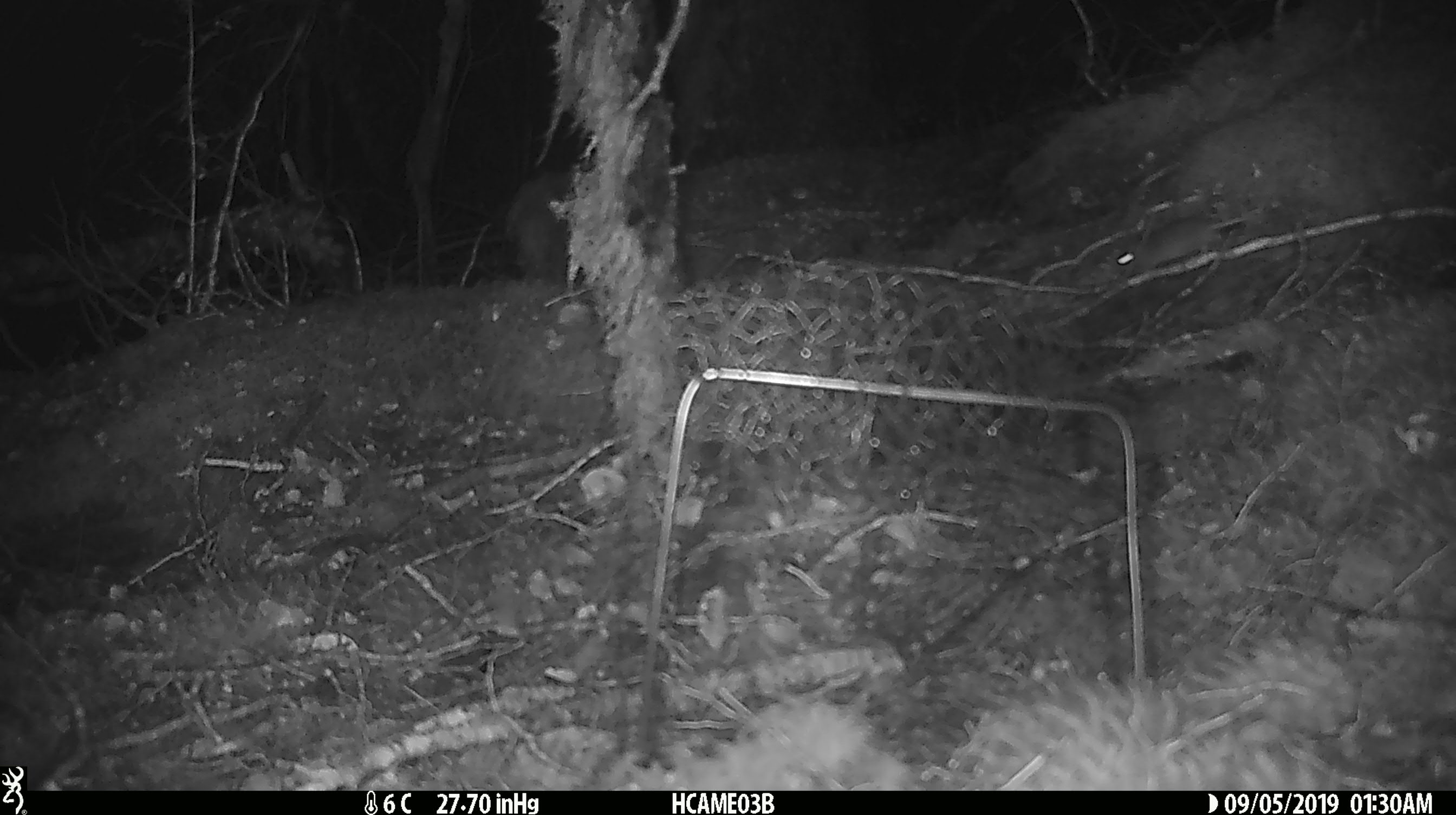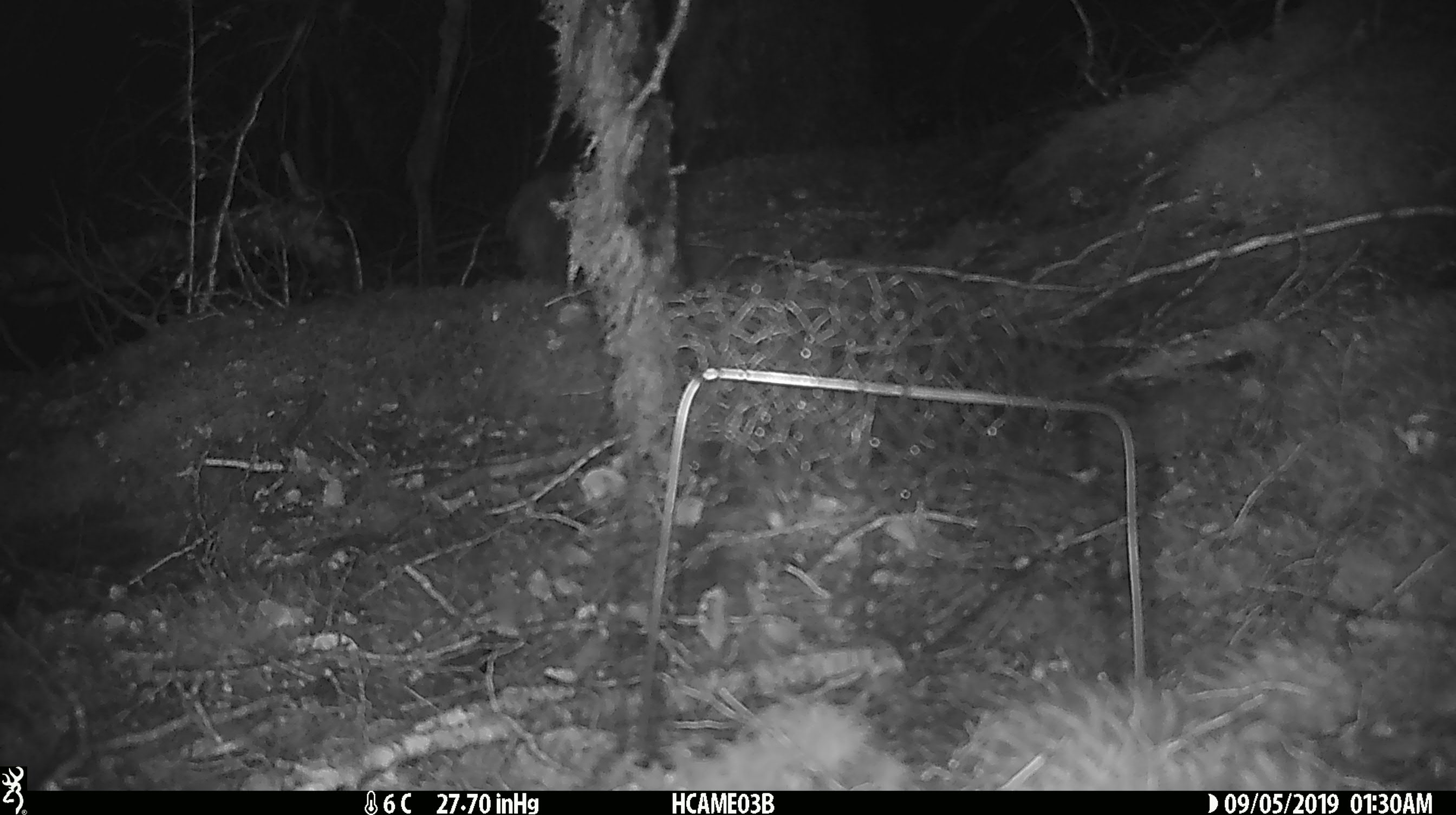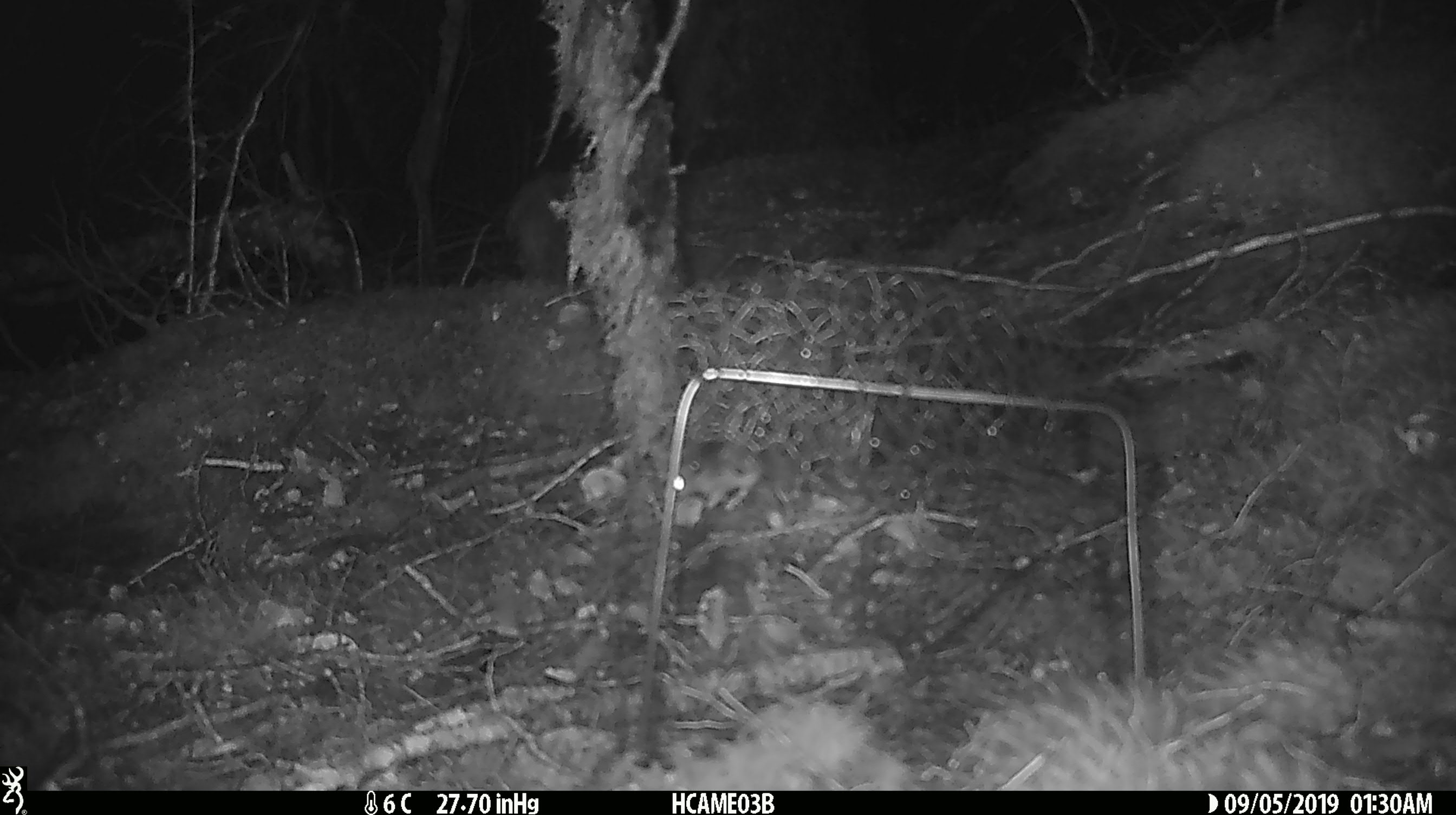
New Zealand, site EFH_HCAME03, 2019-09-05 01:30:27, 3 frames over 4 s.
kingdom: Animalia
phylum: Chordata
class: Mammalia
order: Rodentia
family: Muridae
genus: Mus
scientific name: Mus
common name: mouse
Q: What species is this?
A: Mouse (Mus).